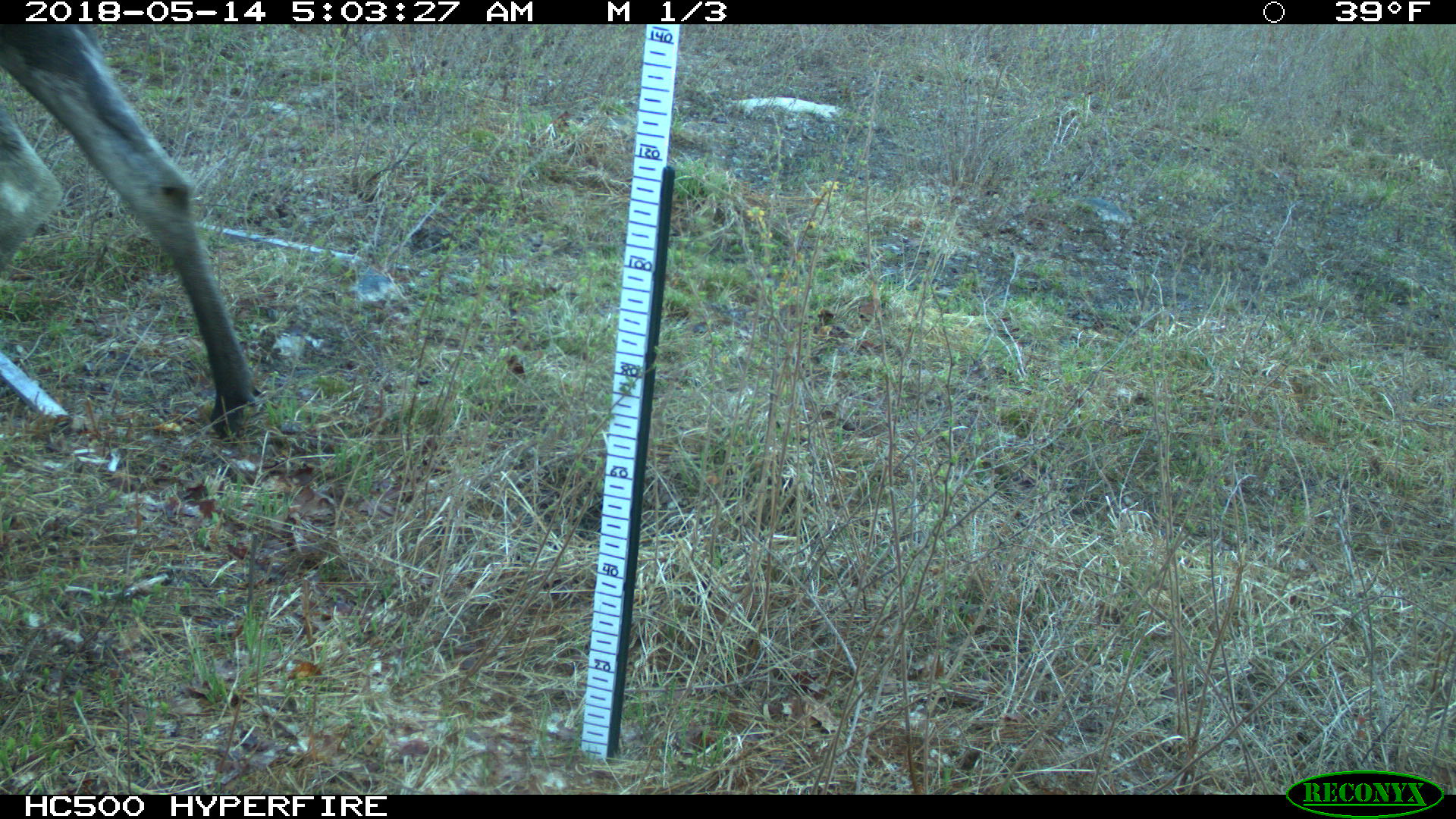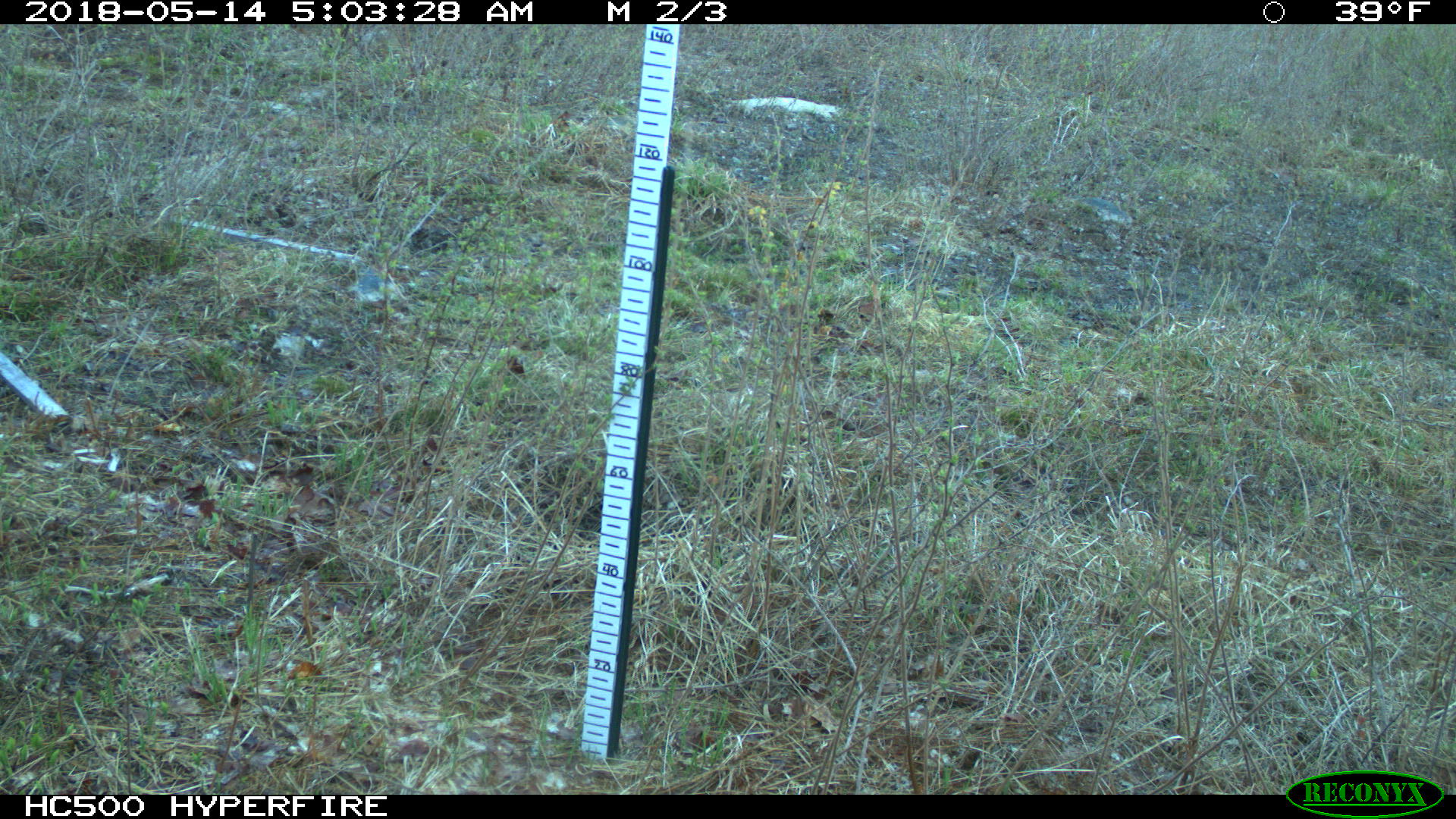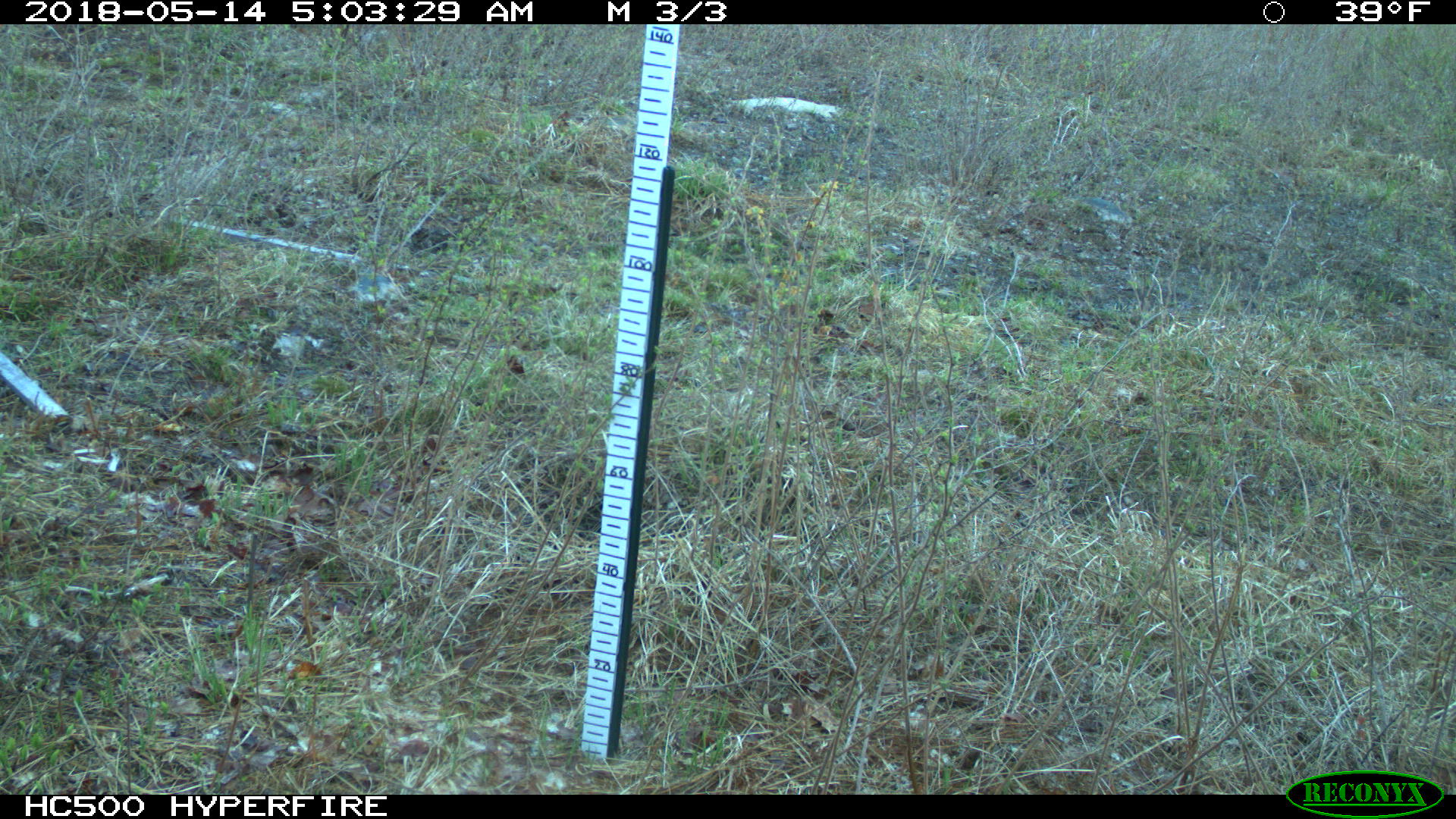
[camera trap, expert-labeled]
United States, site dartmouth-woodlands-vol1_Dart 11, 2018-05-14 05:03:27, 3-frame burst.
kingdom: Animalia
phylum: Chordata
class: Mammalia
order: Artiodactyla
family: Cervidae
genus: Alces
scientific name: Alces alces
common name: moose